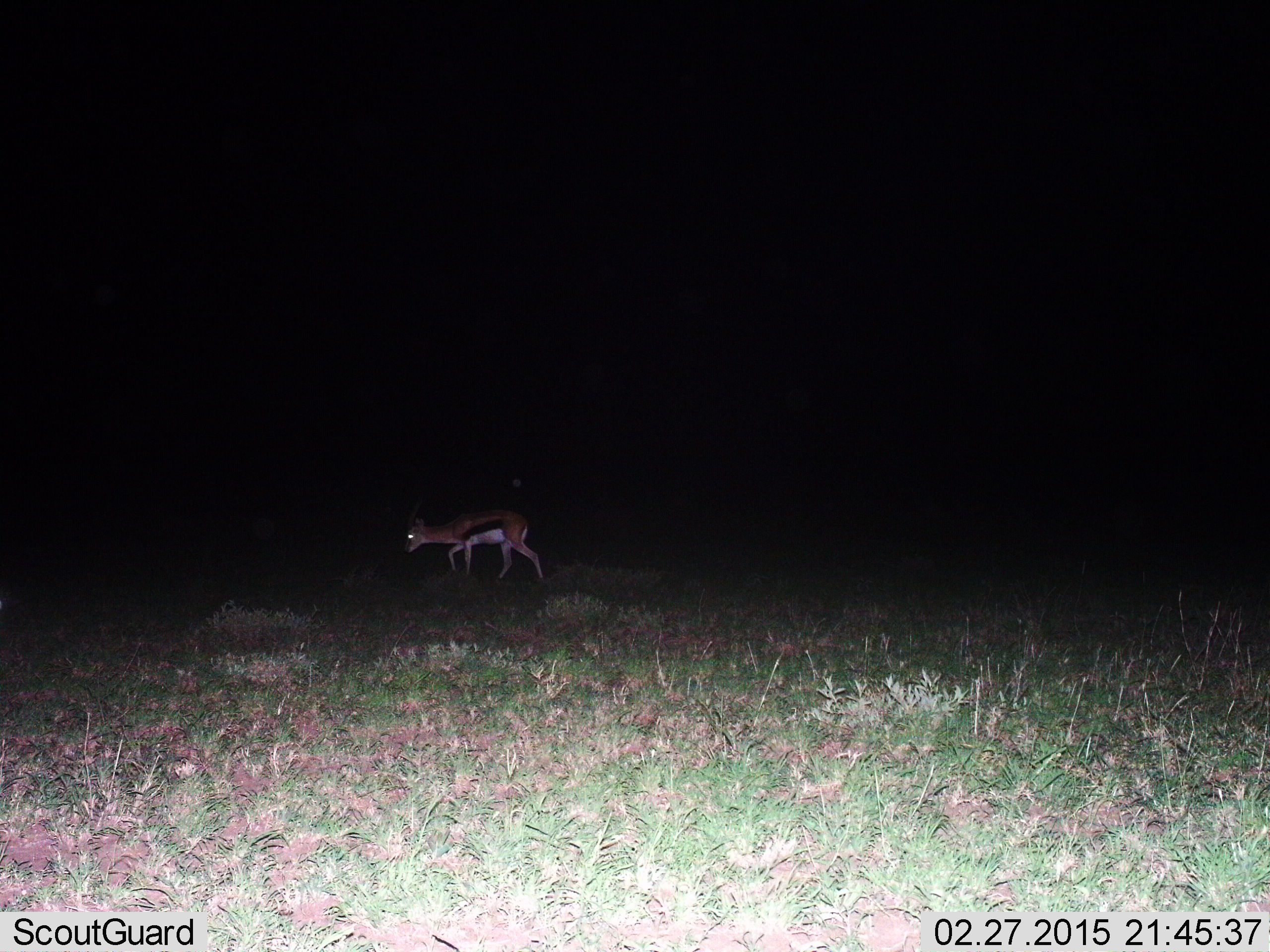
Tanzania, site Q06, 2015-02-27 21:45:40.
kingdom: Animalia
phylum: Chordata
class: Mammalia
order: Artiodactyla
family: Bovidae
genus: Eudorcas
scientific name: Eudorcas thomsonii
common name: thomson's gazelle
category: gazellethomsons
Gazellethomsons (thomson's gazelle) (Eudorcas thomsonii), count 1. Behavior (volunteer vote fractions): standing 30%, resting 10%, moving 60%, interacting 0%. Young present (vote fraction): 0%. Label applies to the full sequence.